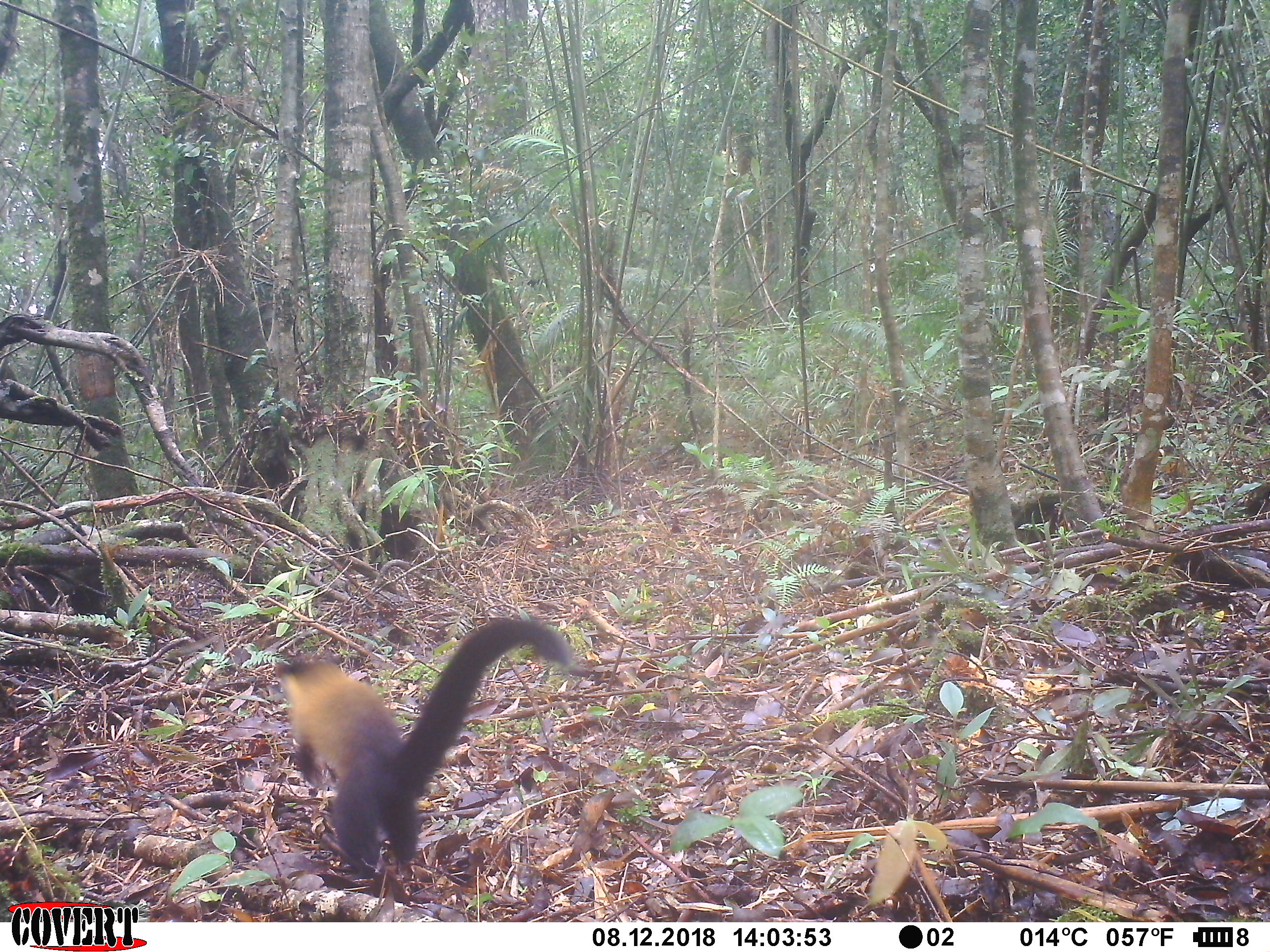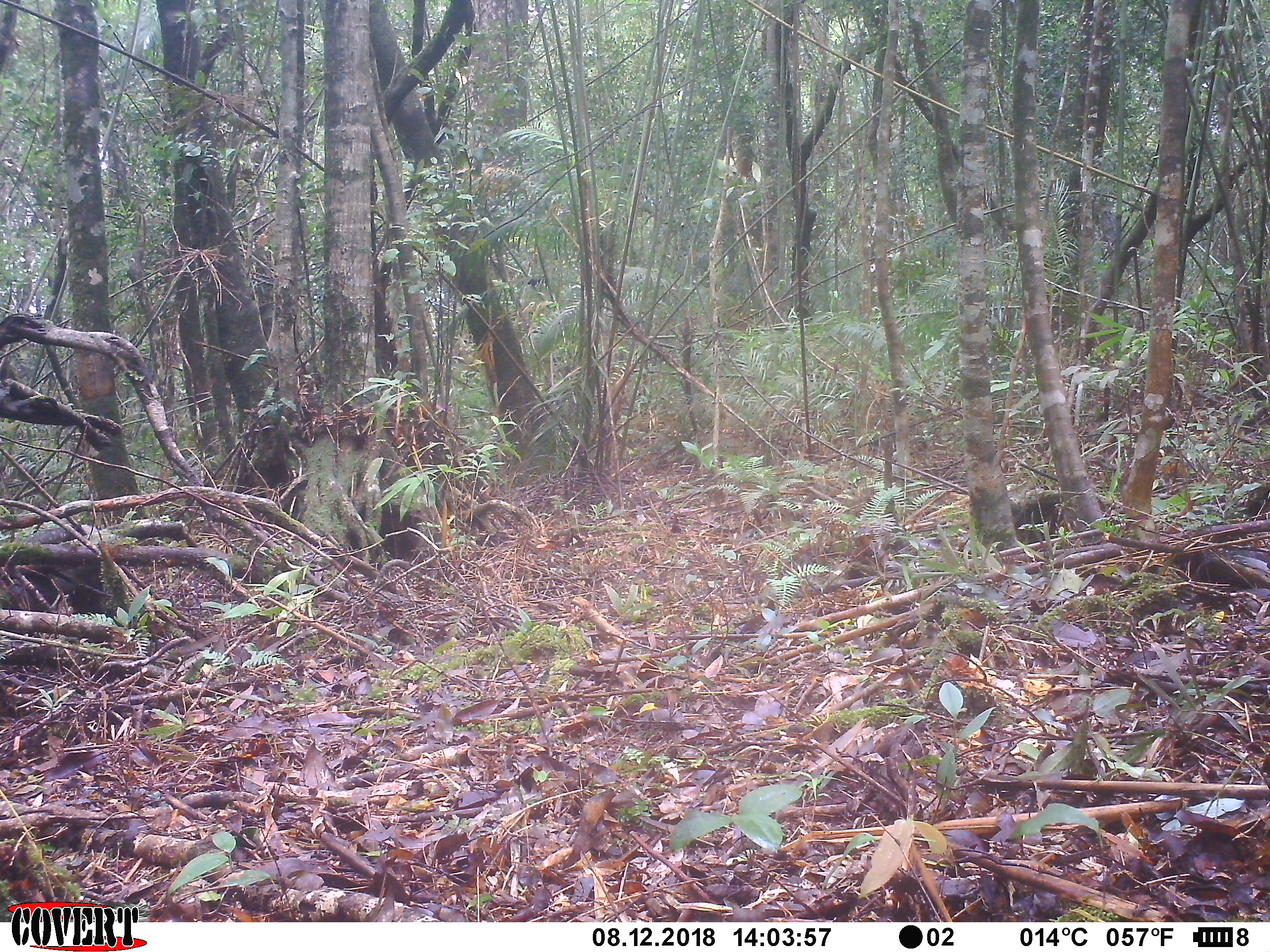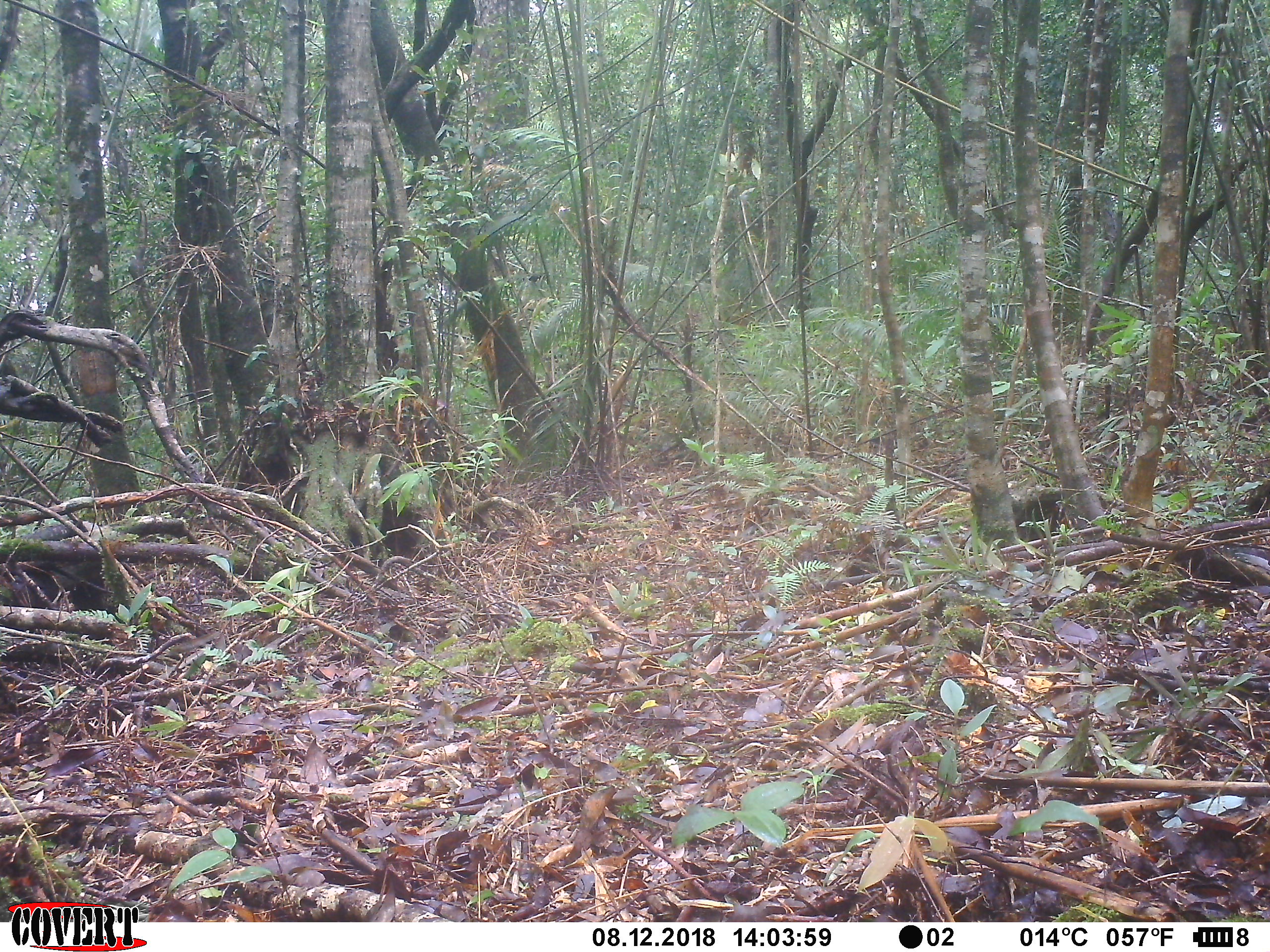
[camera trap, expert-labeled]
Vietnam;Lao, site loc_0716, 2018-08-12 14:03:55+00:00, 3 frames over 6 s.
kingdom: Animalia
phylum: Chordata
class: Mammalia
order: Carnivora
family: Mustelidae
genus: Martes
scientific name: Martes flavigula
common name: yellow-throated marten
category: yellow throated marten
Yellow throated marten (yellow-throated marten) (Martes flavigula). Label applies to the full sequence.